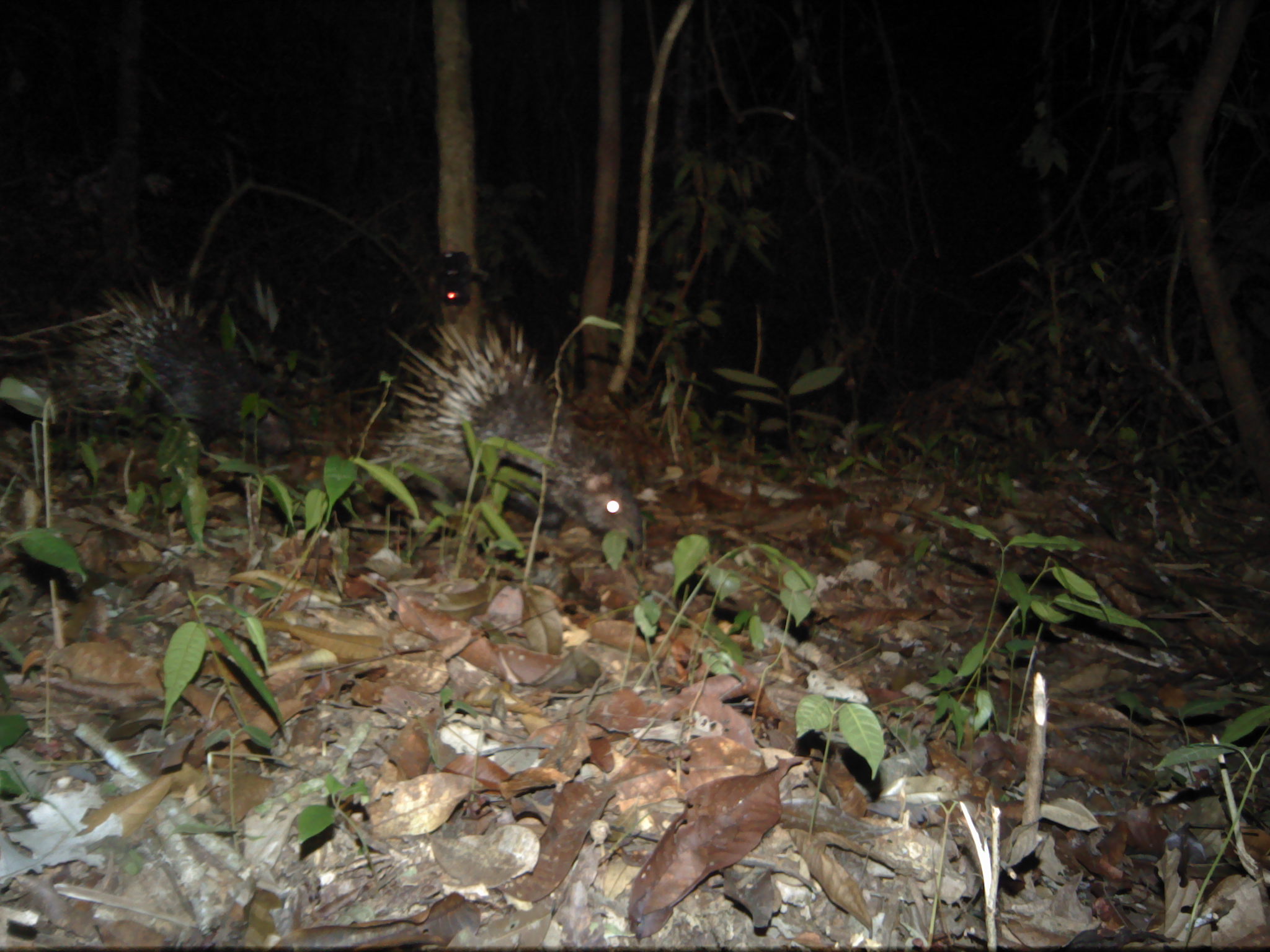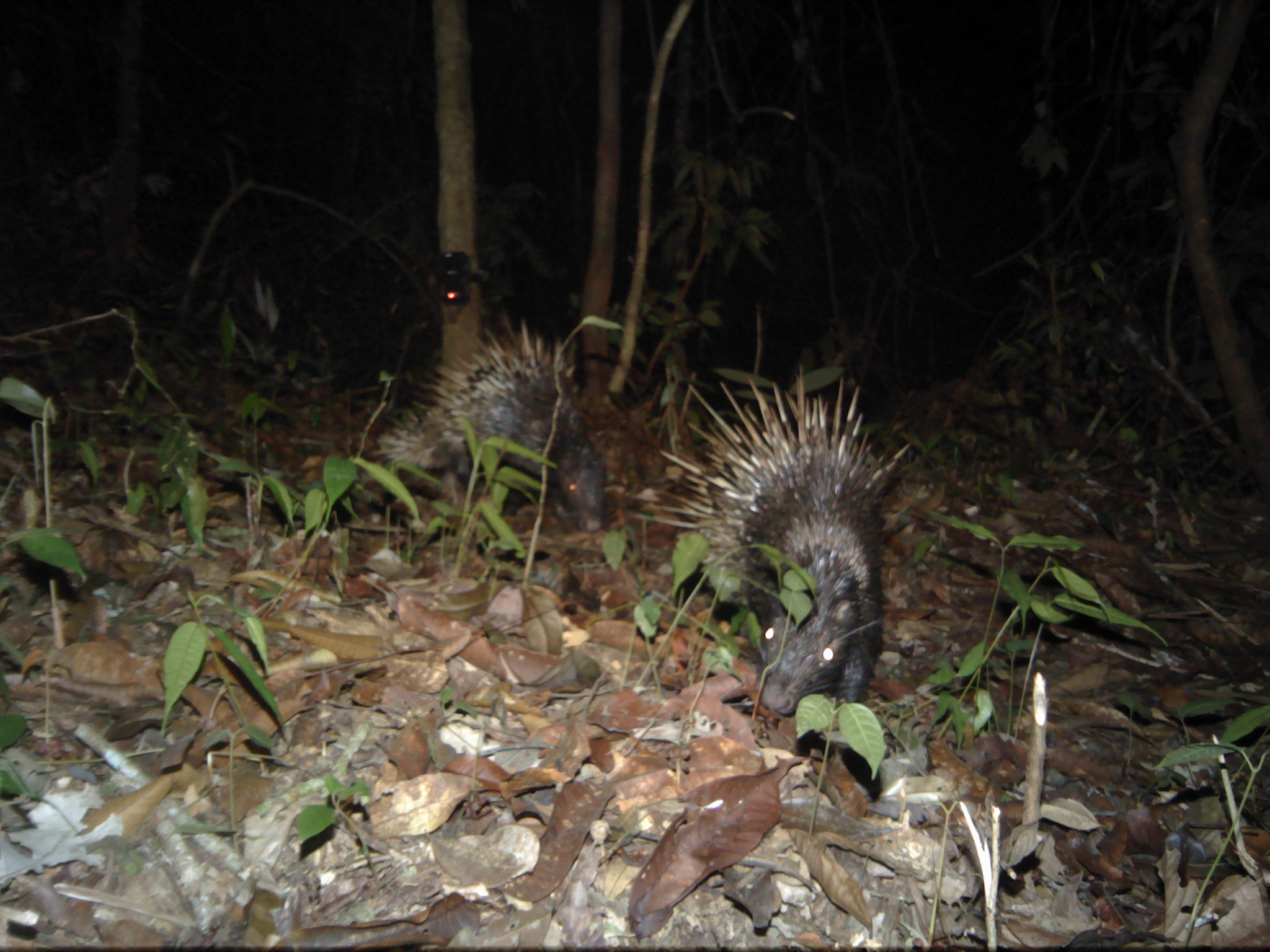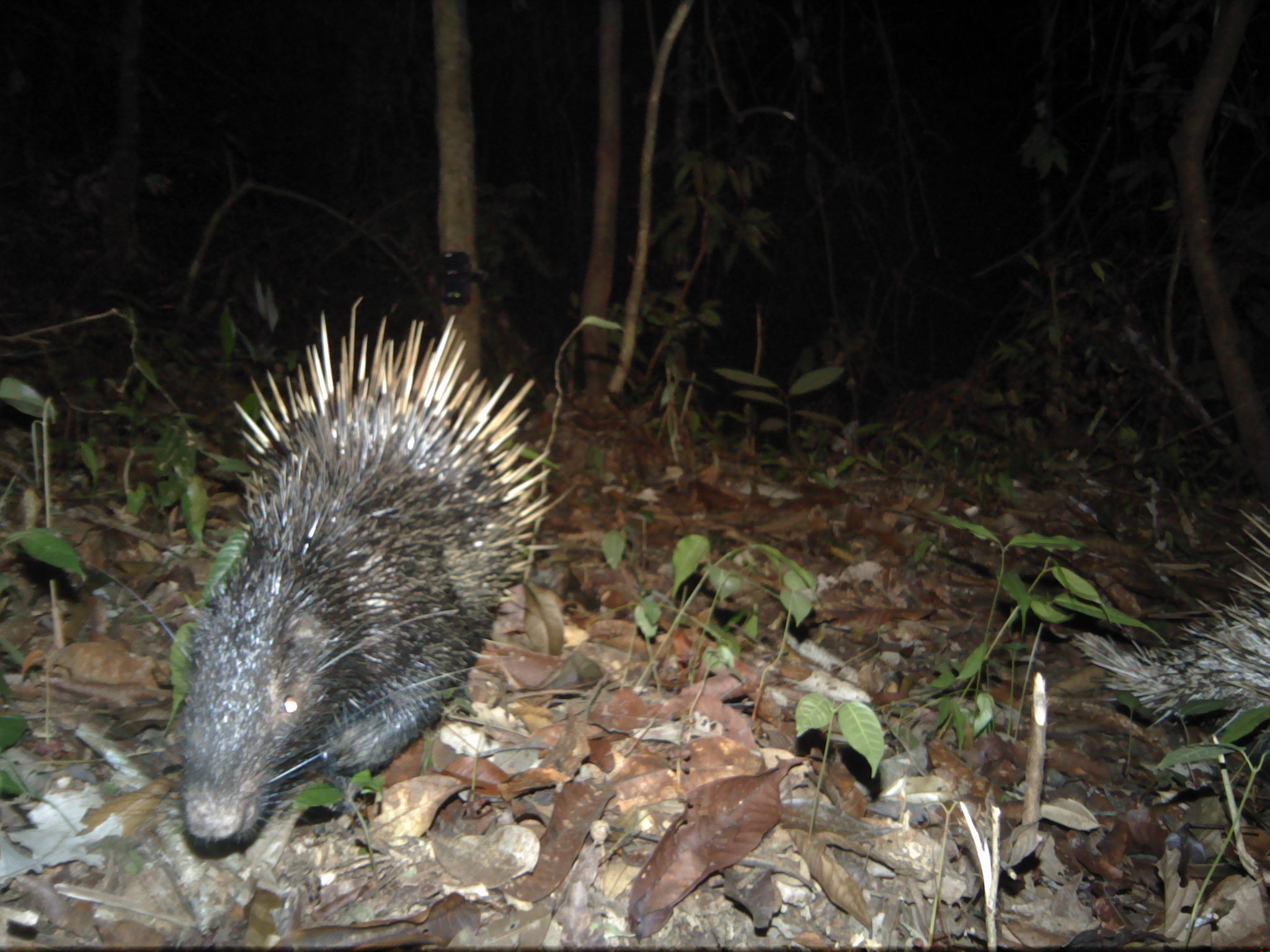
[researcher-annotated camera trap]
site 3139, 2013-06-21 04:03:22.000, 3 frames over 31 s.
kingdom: Animalia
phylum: Chordata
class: Mammalia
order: Rodentia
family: Hystricidae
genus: Hystrix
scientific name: Hystrix brachyura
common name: east asian porcupine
Hystrix brachyura (east asian porcupine), count 2.